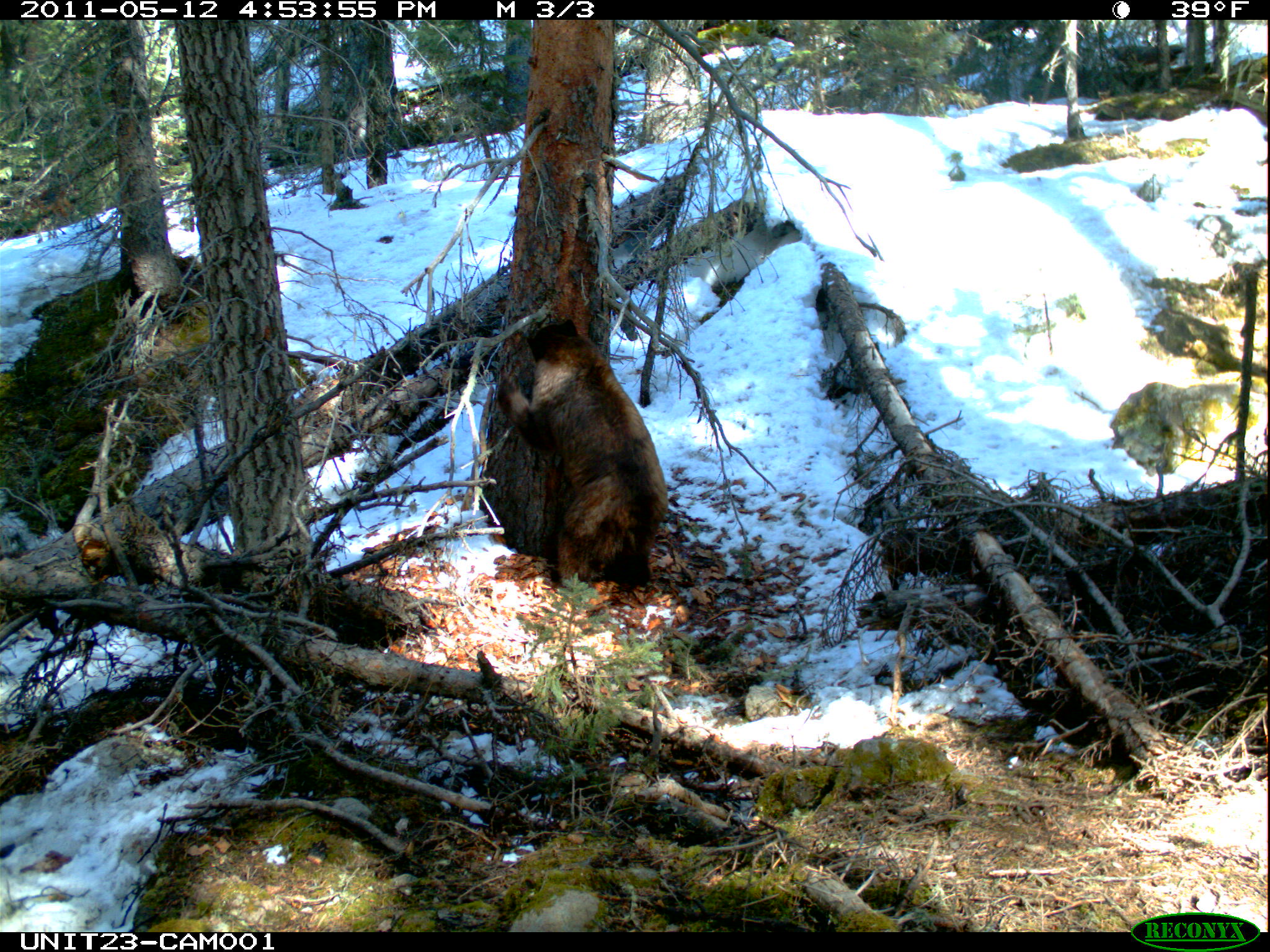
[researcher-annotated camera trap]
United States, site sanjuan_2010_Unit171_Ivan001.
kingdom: Animalia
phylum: Chordata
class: Mammalia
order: Carnivora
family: Ursidae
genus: Ursus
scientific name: Ursus americanus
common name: american black bear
Ursus americanus (american black bear).